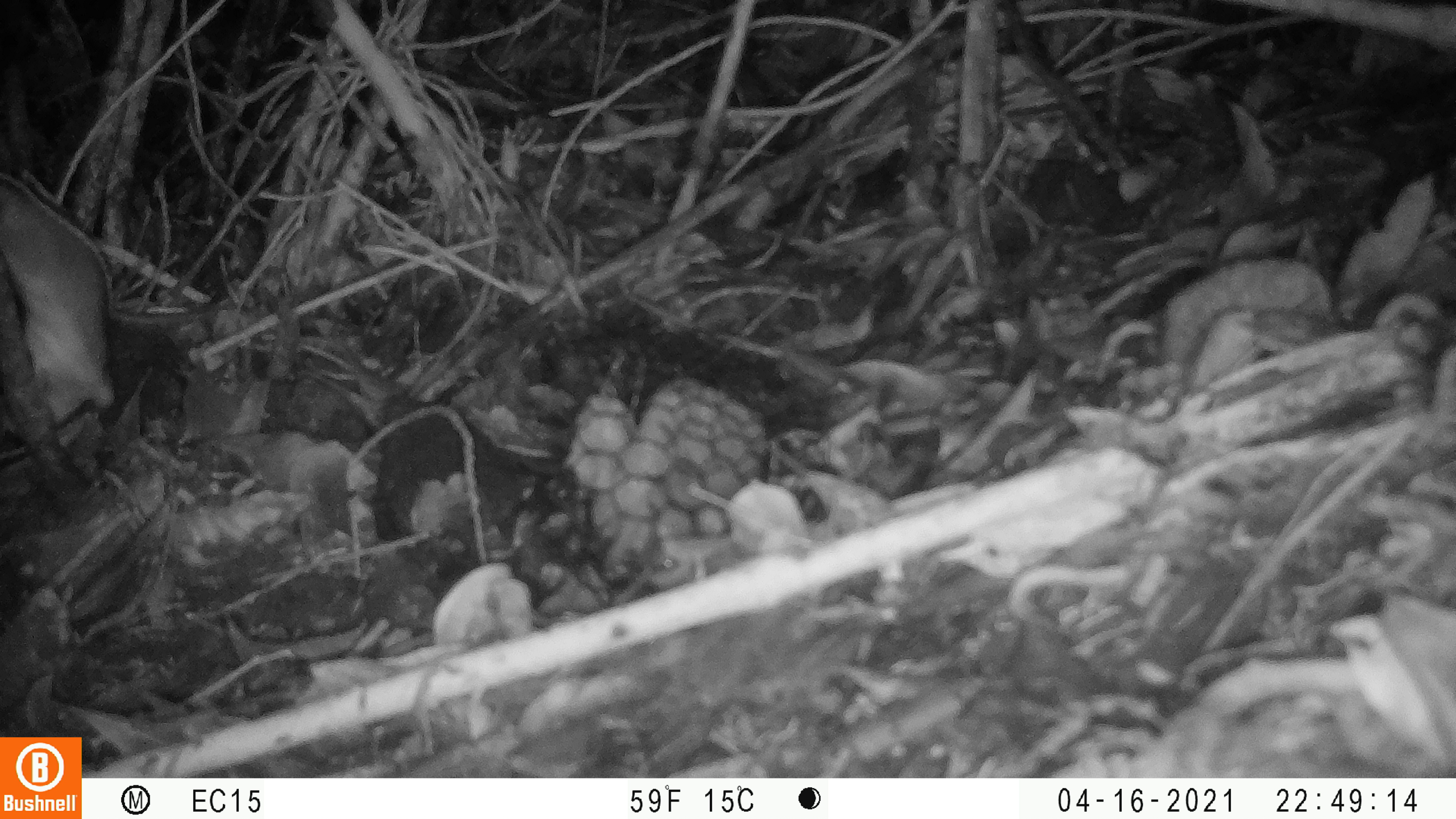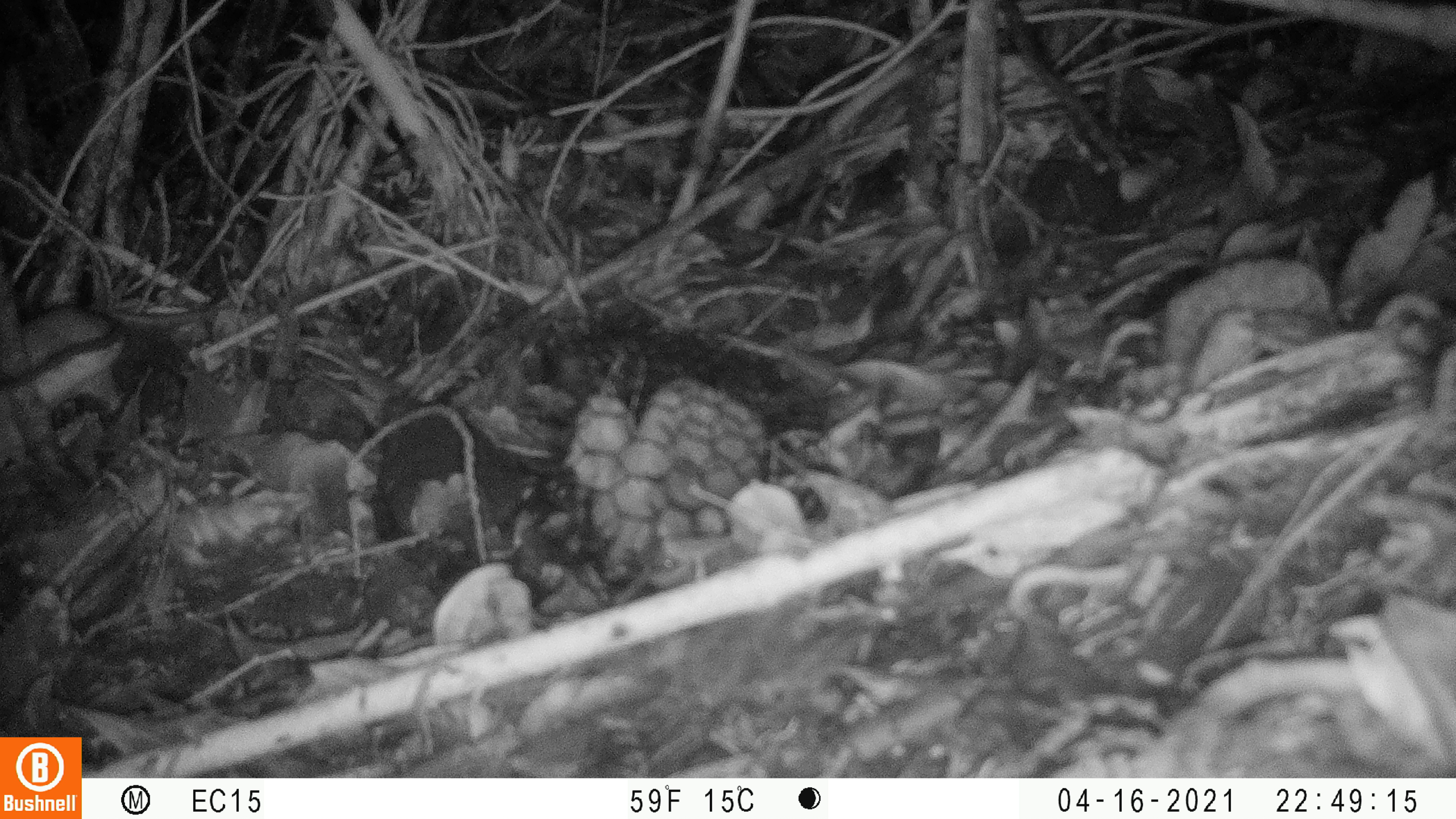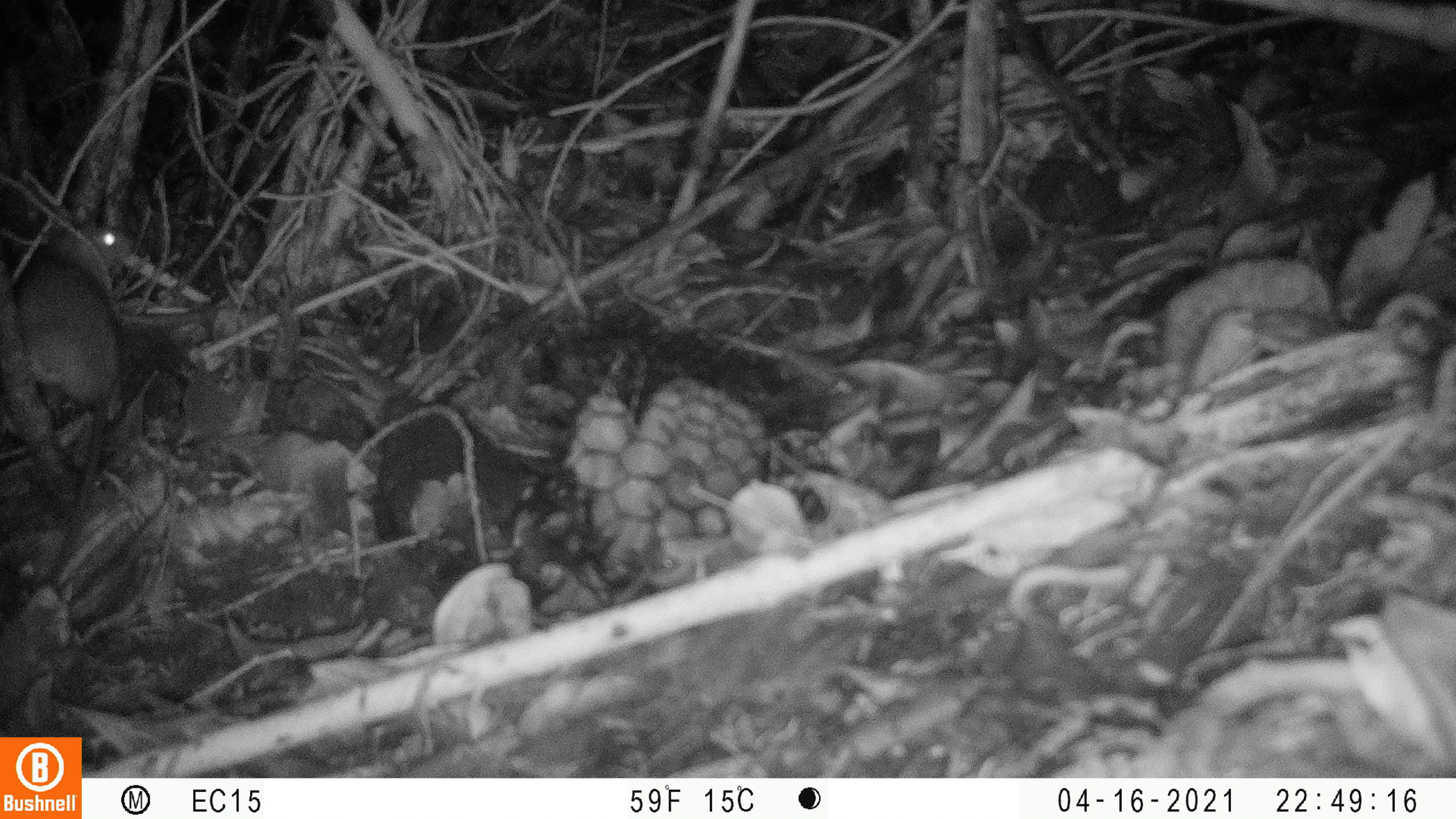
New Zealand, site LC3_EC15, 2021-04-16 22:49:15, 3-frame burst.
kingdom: Animalia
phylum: Chordata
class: Mammalia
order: Rodentia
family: Muridae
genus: Rattus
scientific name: Rattus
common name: rat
Rat (Rattus).